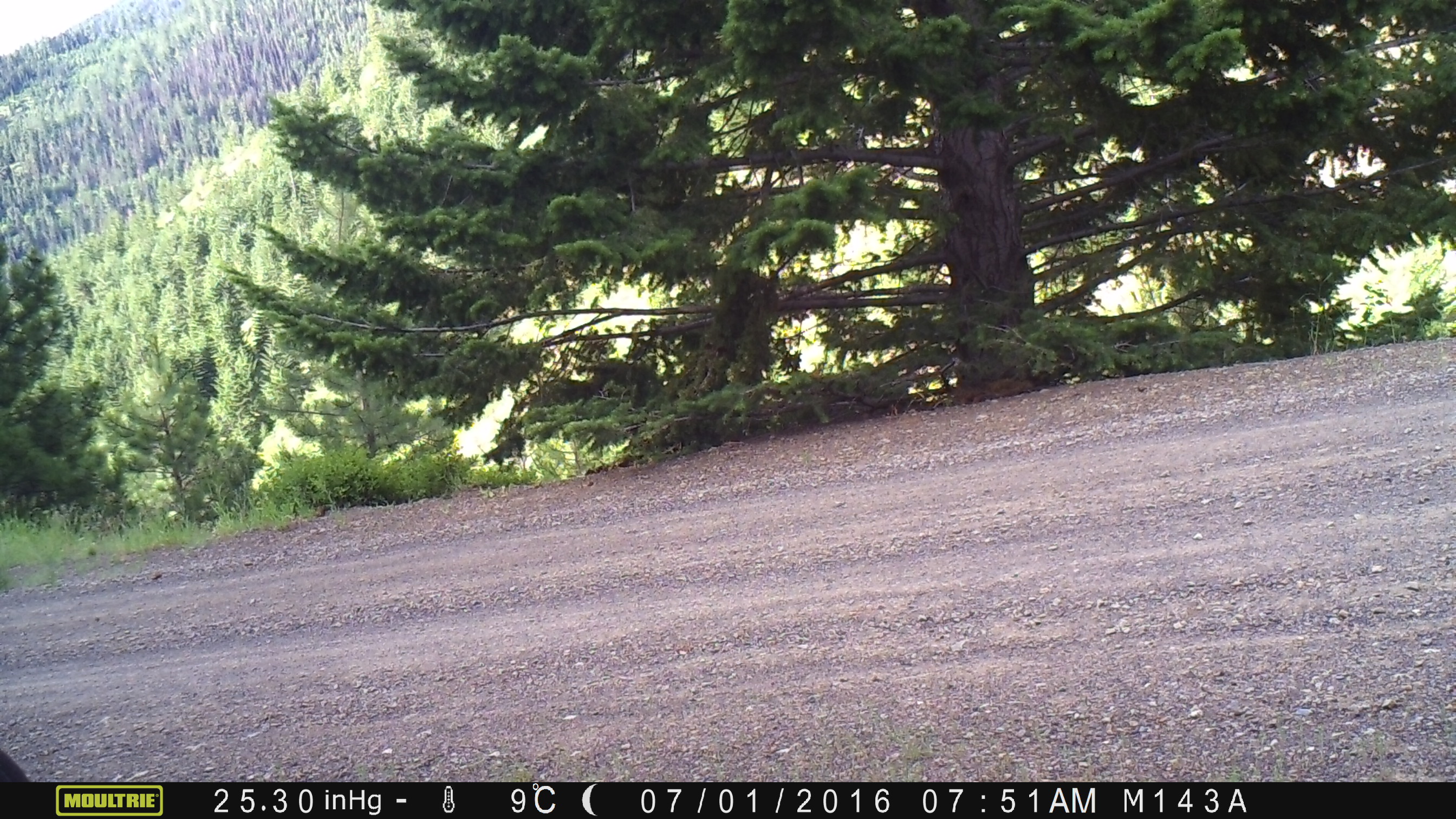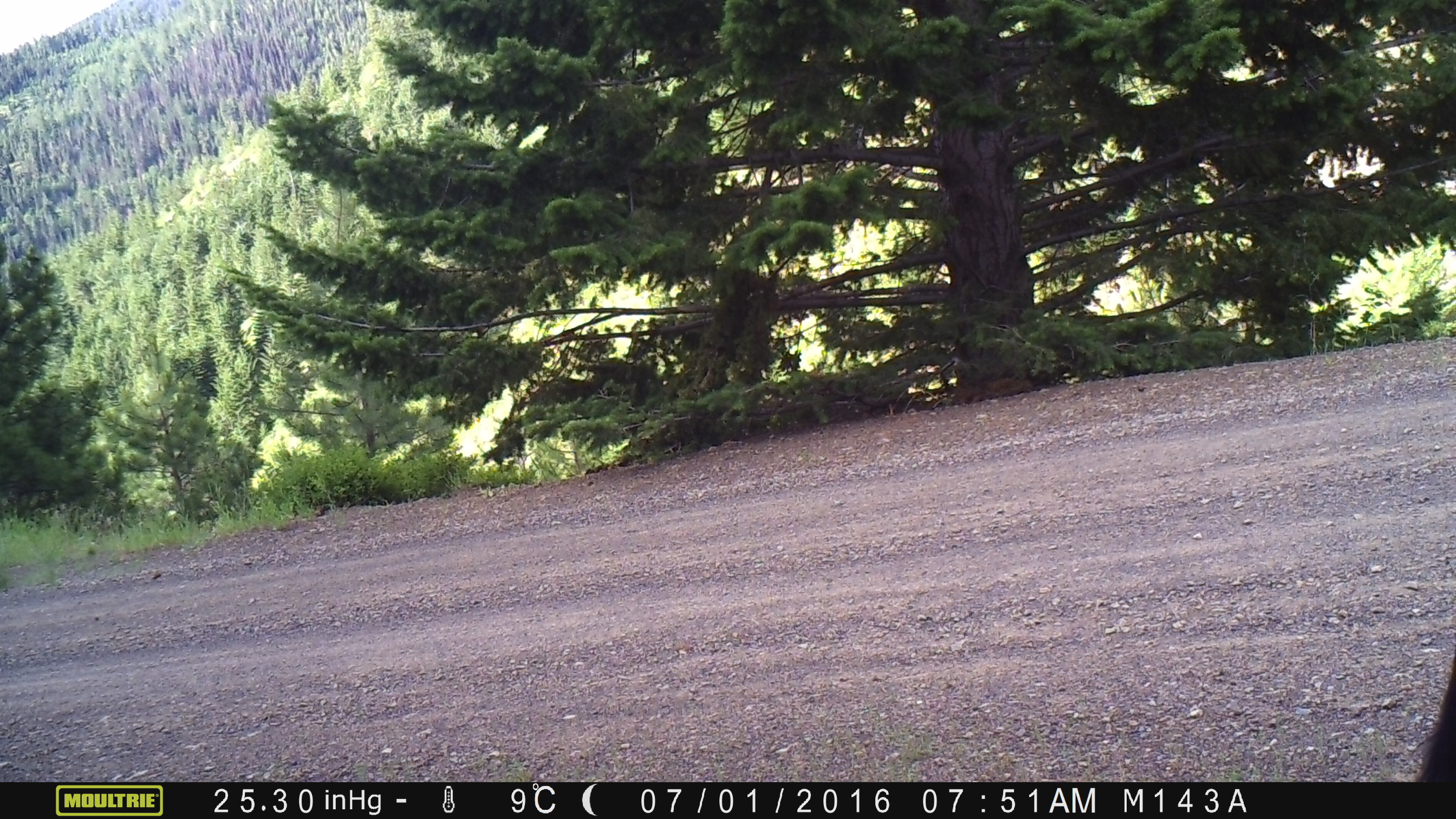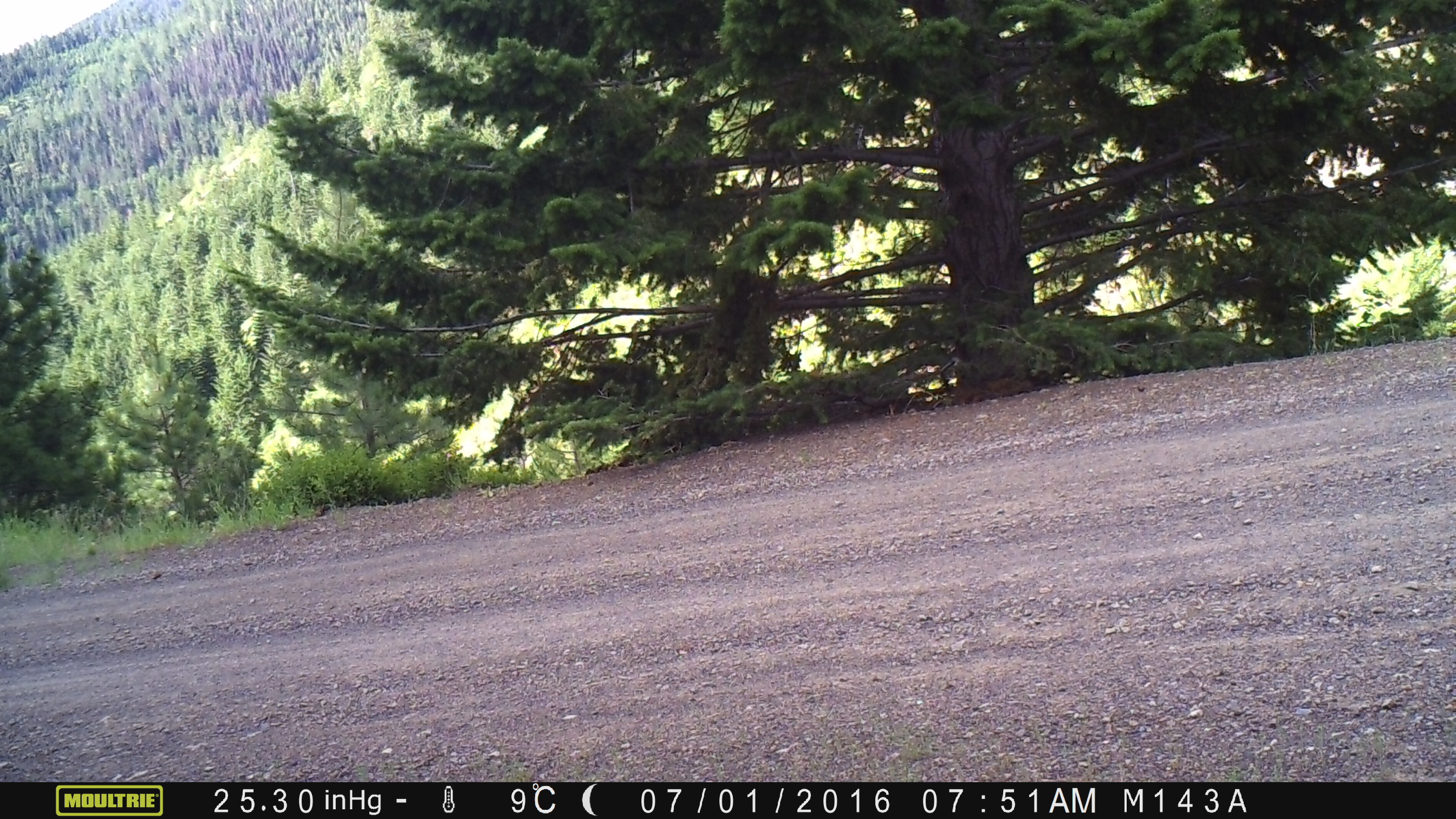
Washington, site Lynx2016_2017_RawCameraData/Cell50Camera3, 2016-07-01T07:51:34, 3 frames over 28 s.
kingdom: Animalia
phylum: Chordata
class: Mammalia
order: Artiodactyla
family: Bovidae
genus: Bos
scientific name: Bos taurus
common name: domestic cattle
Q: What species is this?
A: Domestic cattle (Bos taurus).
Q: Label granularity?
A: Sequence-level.